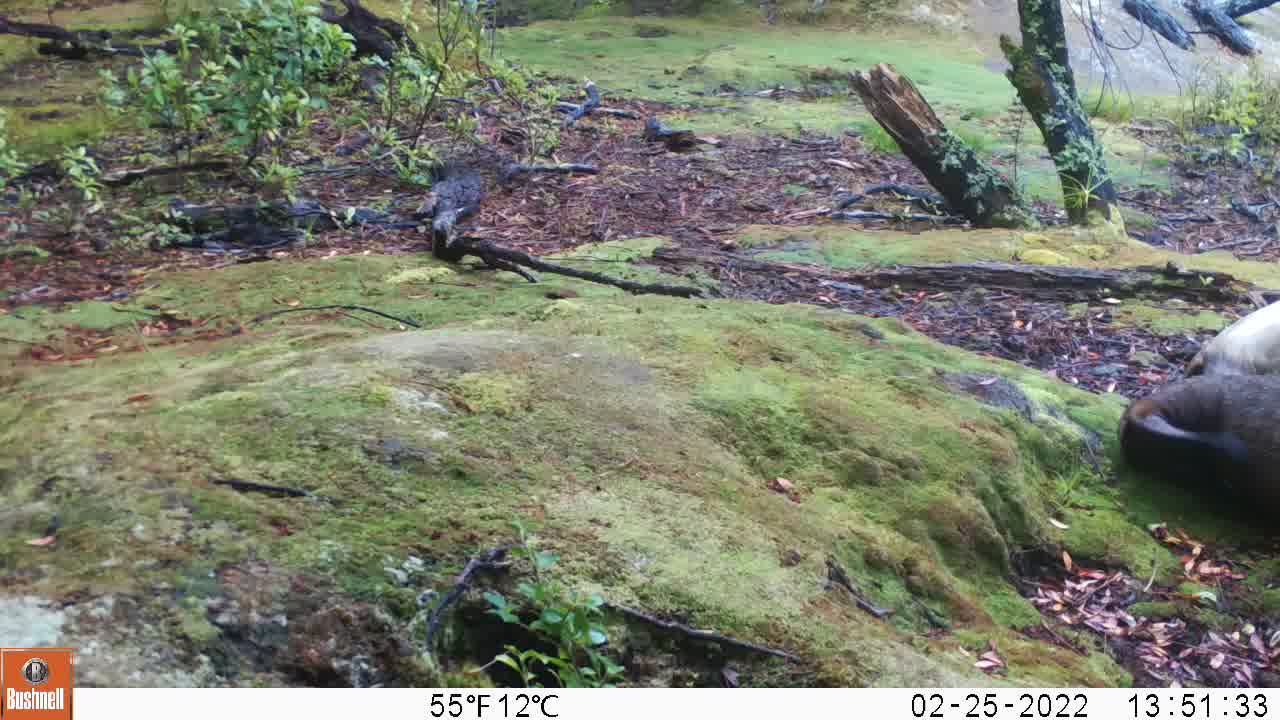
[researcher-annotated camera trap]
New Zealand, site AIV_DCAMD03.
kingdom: Animalia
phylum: Chordata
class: Mammalia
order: Carnivora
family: Otariidae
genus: Phocarctos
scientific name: Phocarctos hookeri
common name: new zealand sea lion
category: sealion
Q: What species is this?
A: Sealion (new zealand sea lion) (Phocarctos hookeri).